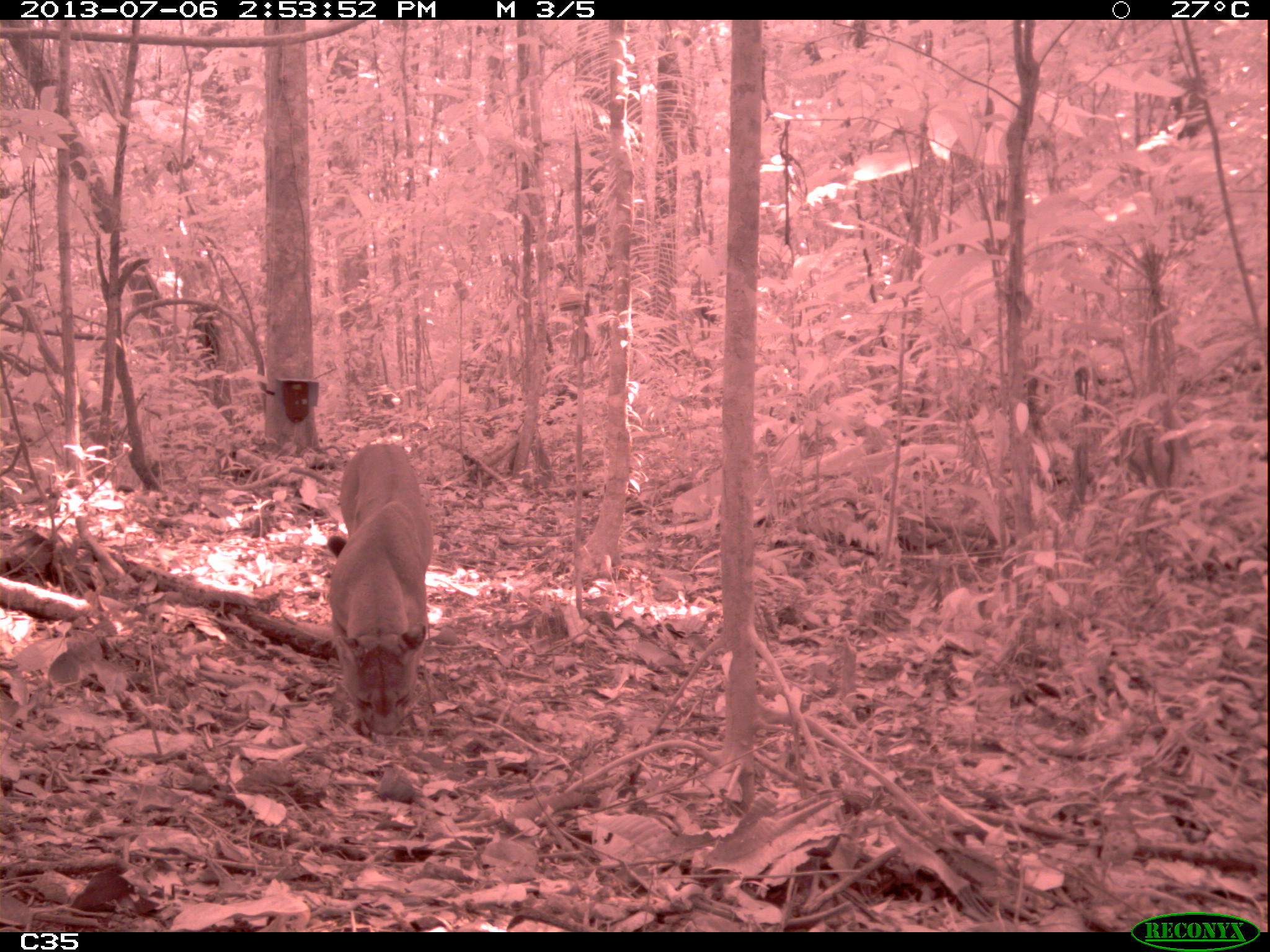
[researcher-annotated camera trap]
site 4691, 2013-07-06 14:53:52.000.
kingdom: Animalia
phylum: Chordata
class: Mammalia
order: Carnivora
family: Felidae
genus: Puma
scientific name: Puma concolor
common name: mountain lion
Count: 1.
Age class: adult.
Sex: male.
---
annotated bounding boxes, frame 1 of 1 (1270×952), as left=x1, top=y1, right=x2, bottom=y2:
puma concolor: left=323, top=441, right=437, bottom=738